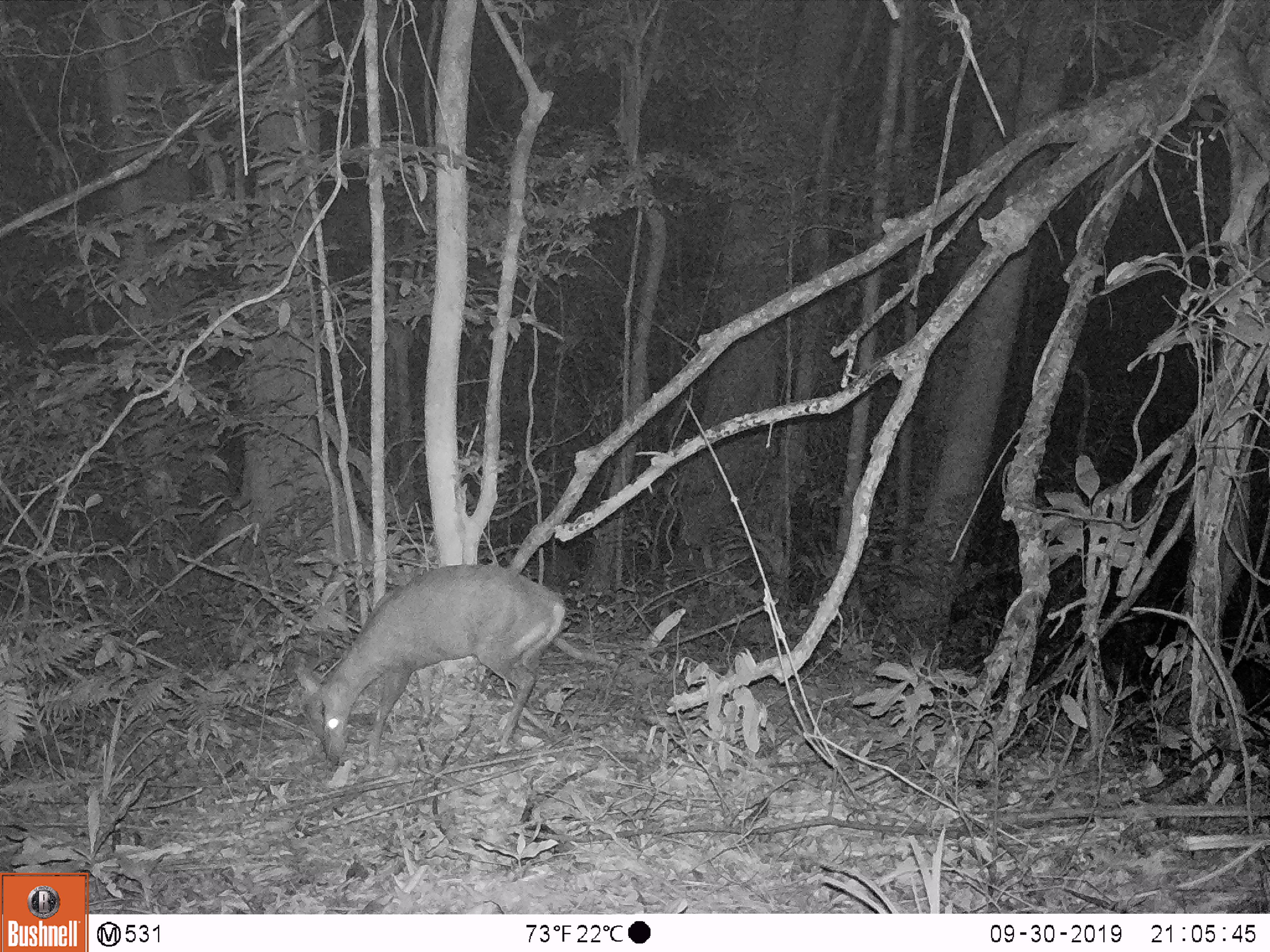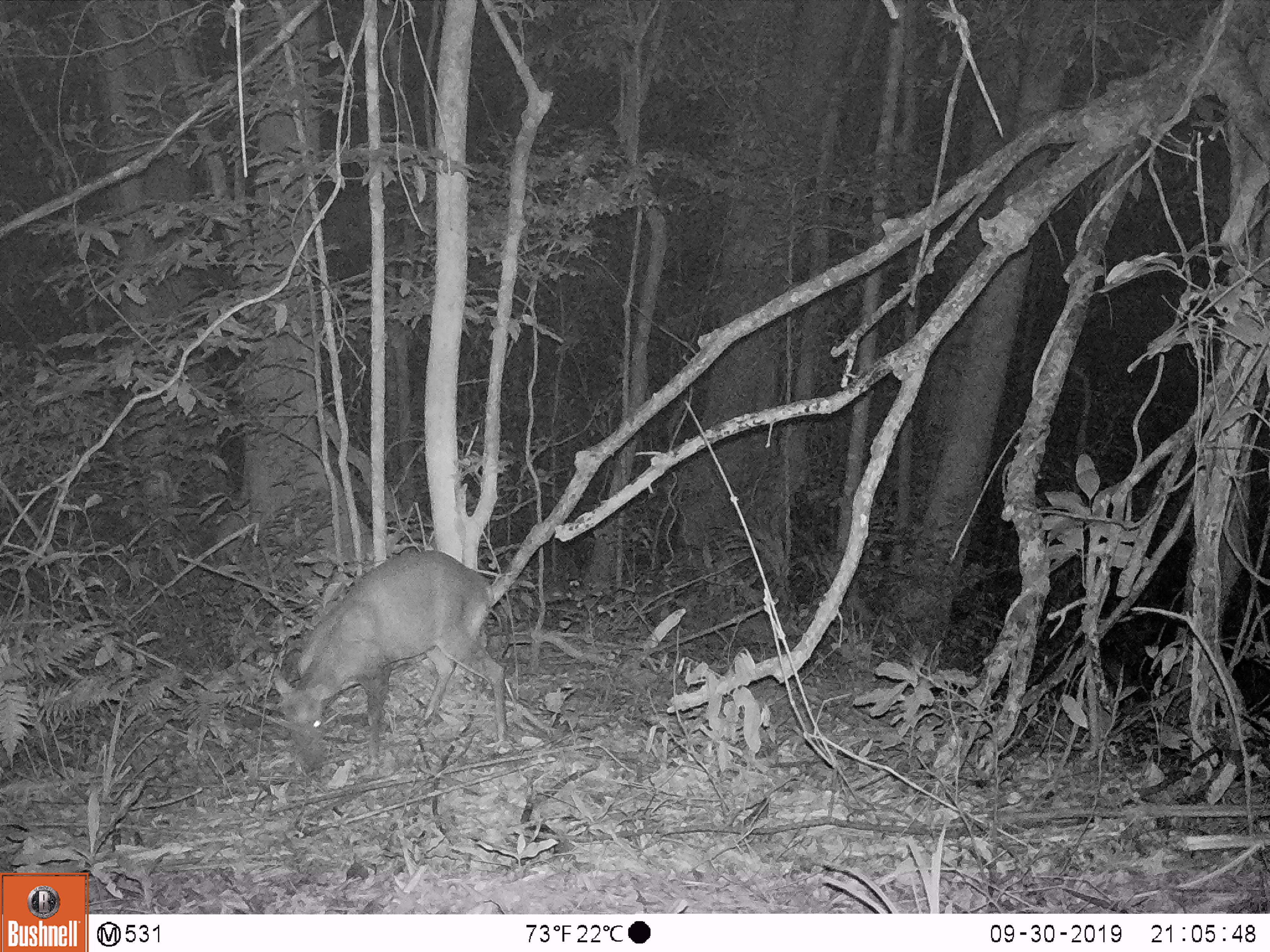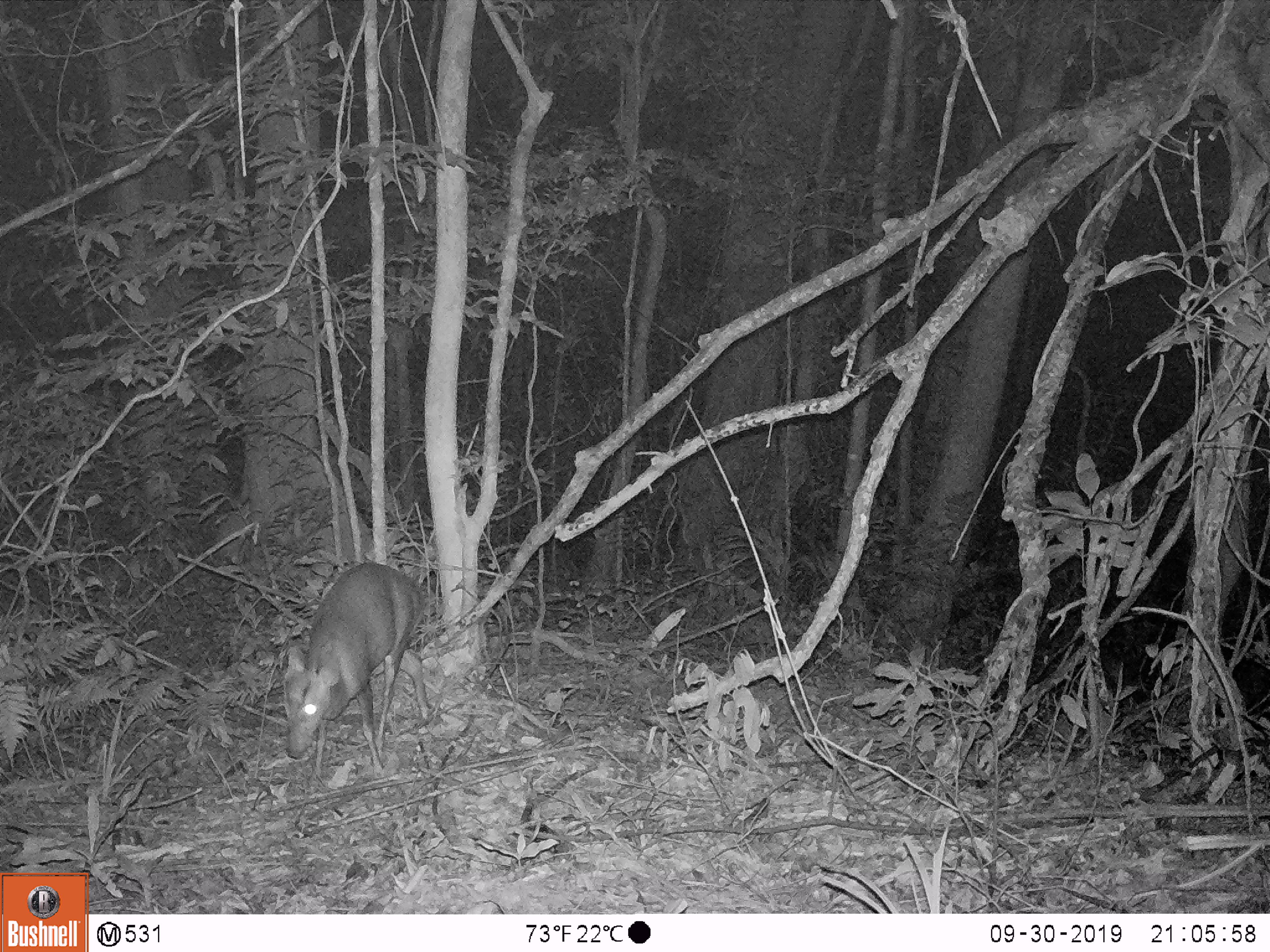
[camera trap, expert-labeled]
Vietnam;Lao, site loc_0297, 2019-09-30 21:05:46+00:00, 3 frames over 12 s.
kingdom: Animalia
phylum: Chordata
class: Mammalia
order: Artiodactyla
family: Cervidae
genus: Muntiacus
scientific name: Muntiacus rooseveltorum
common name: roosevelt's muntjac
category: roosevelts muntjac group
Roosevelts muntjac group (roosevelt's muntjac) (Muntiacus rooseveltorum). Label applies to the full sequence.